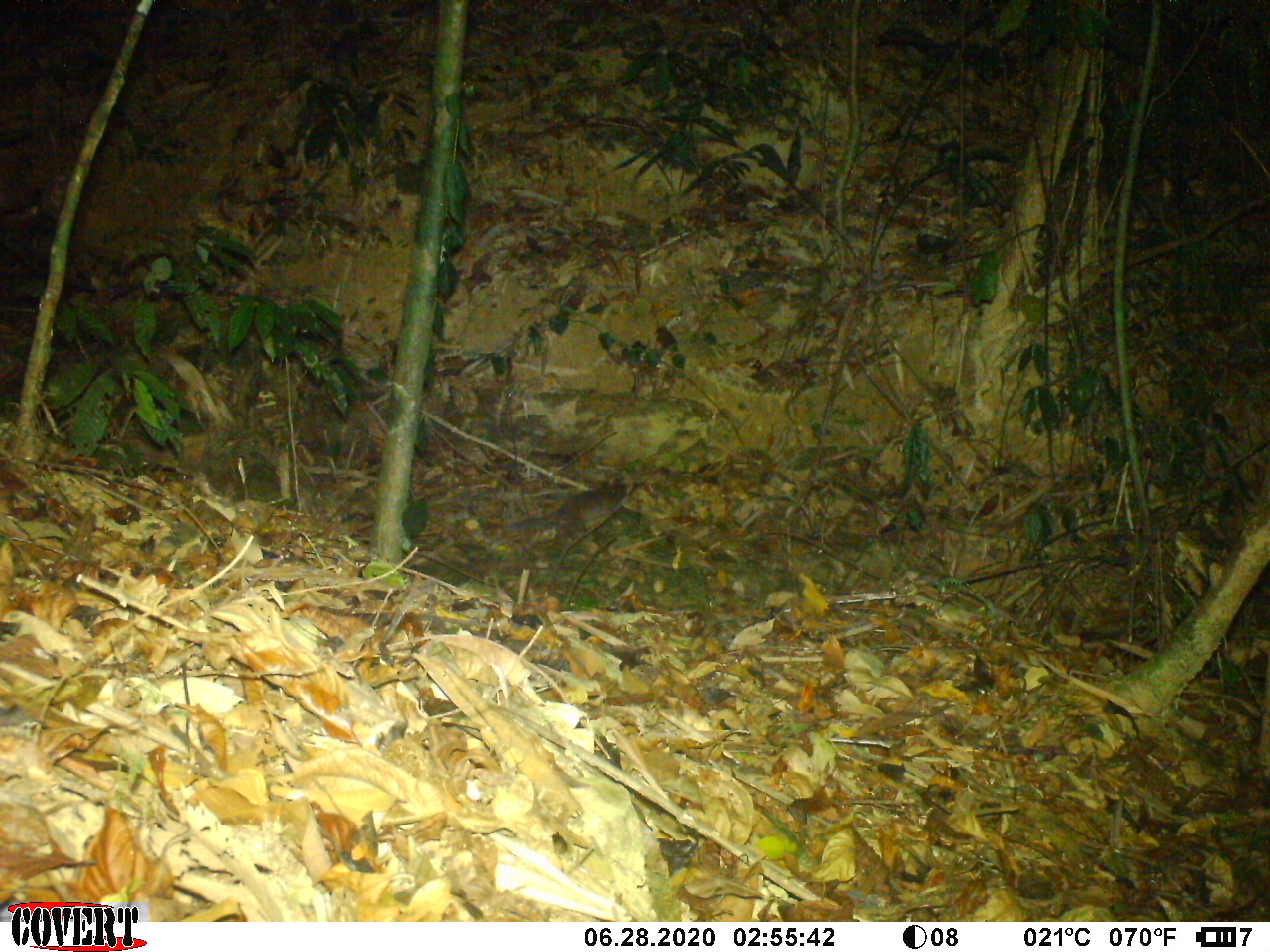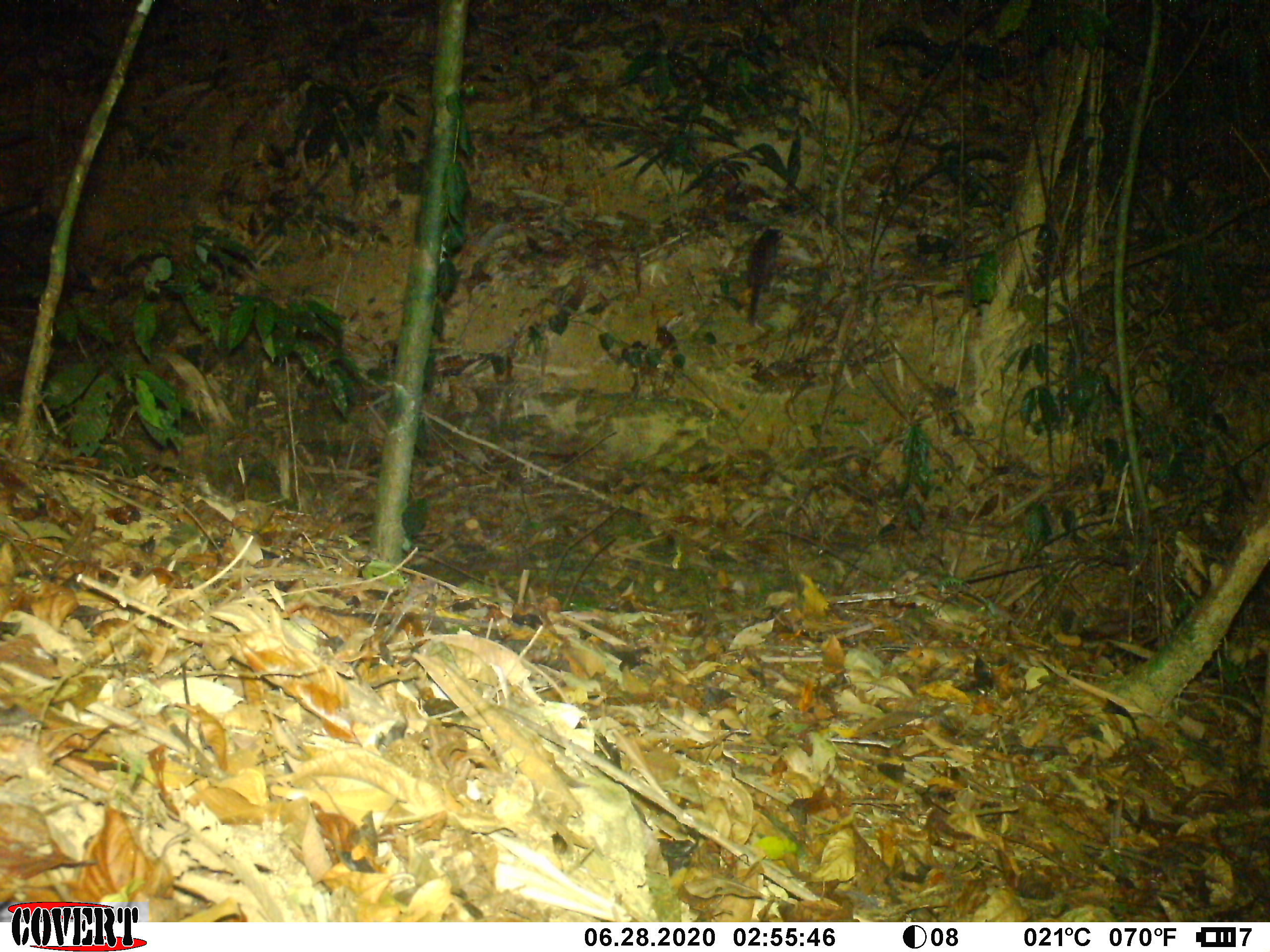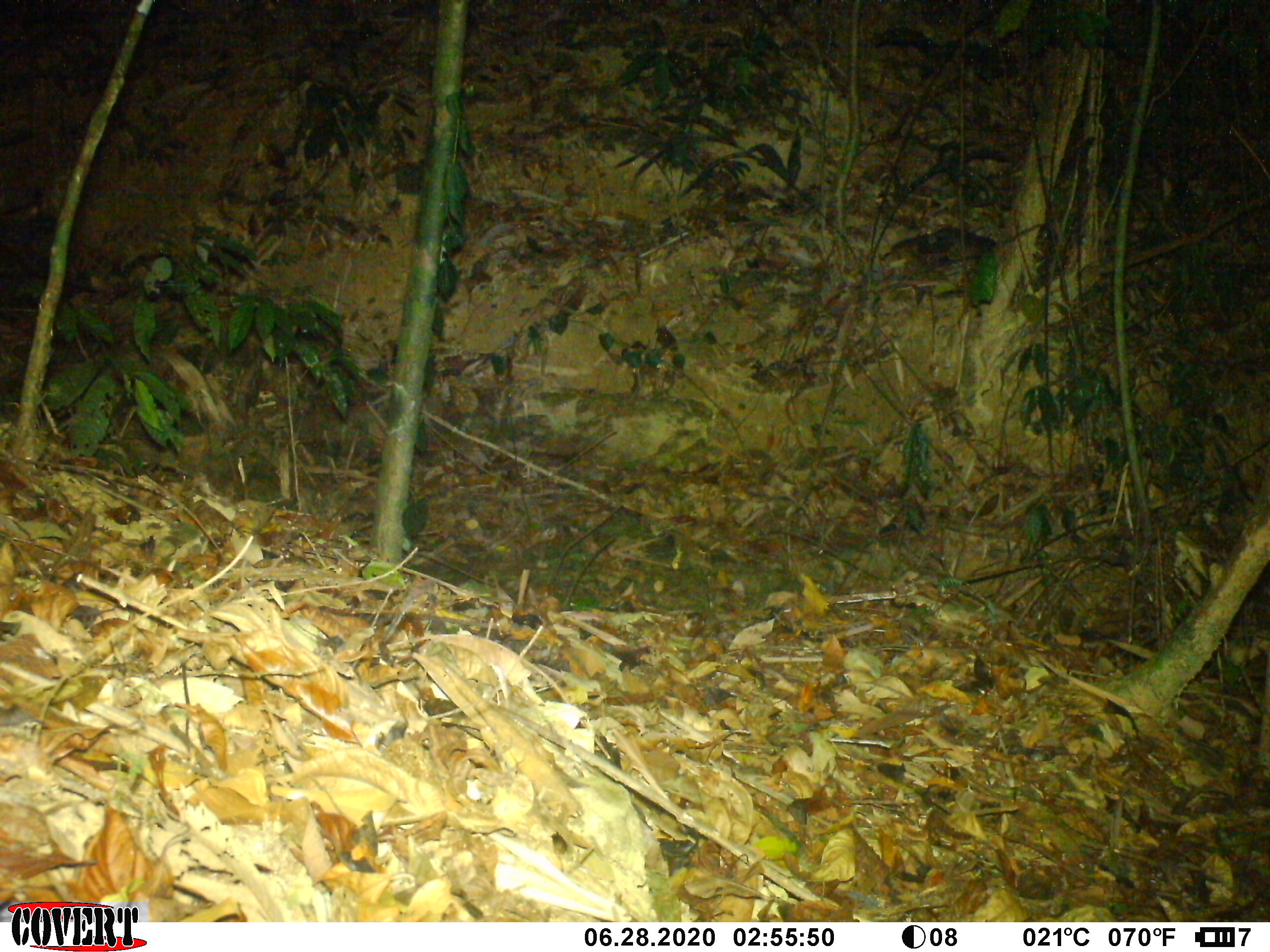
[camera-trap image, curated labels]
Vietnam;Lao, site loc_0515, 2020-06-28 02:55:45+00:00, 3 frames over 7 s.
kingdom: Animalia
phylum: Chordata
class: Mammalia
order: Carnivora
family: Mustelidae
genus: Melogale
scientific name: Melogale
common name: ferret badger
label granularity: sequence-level